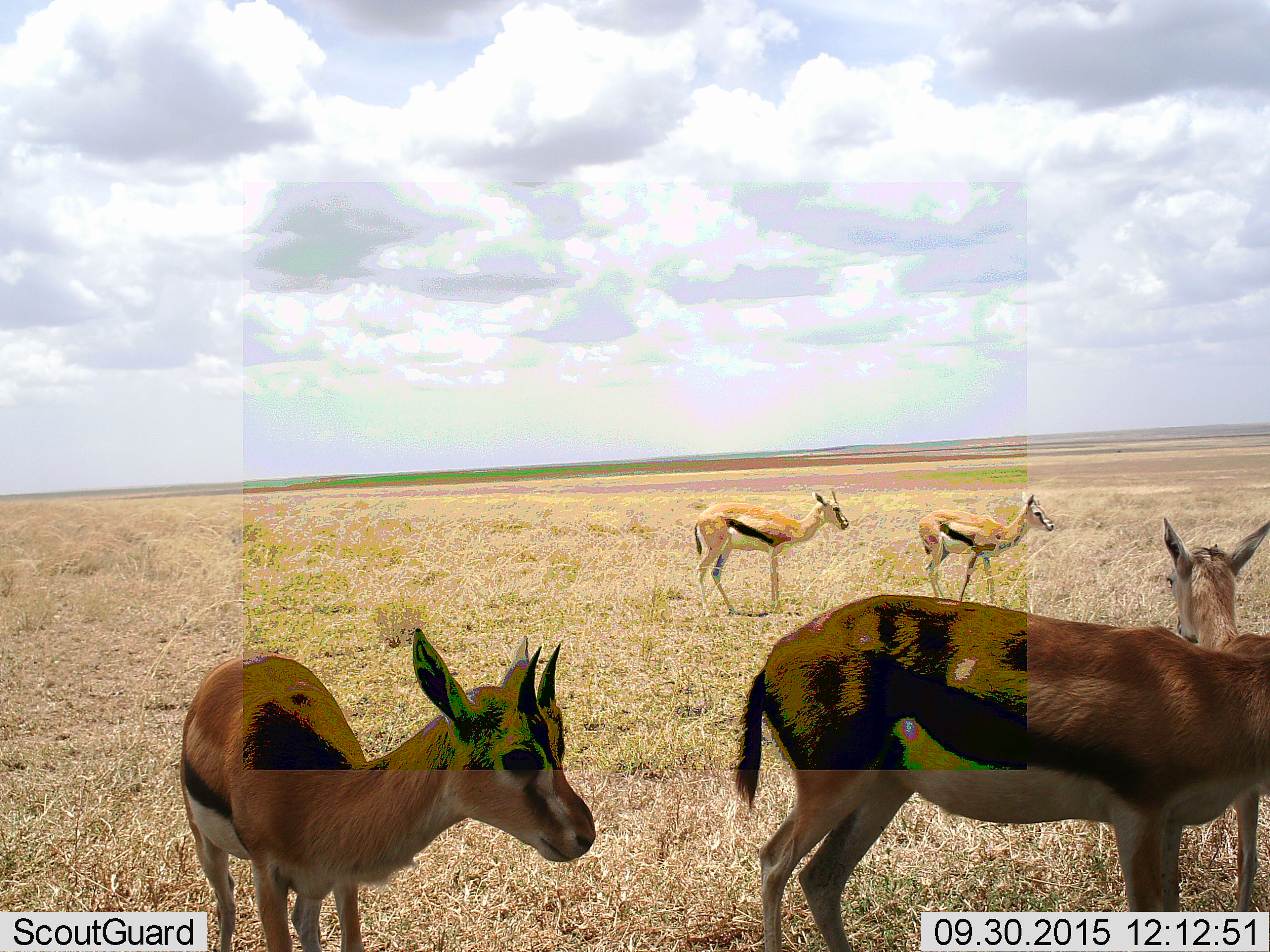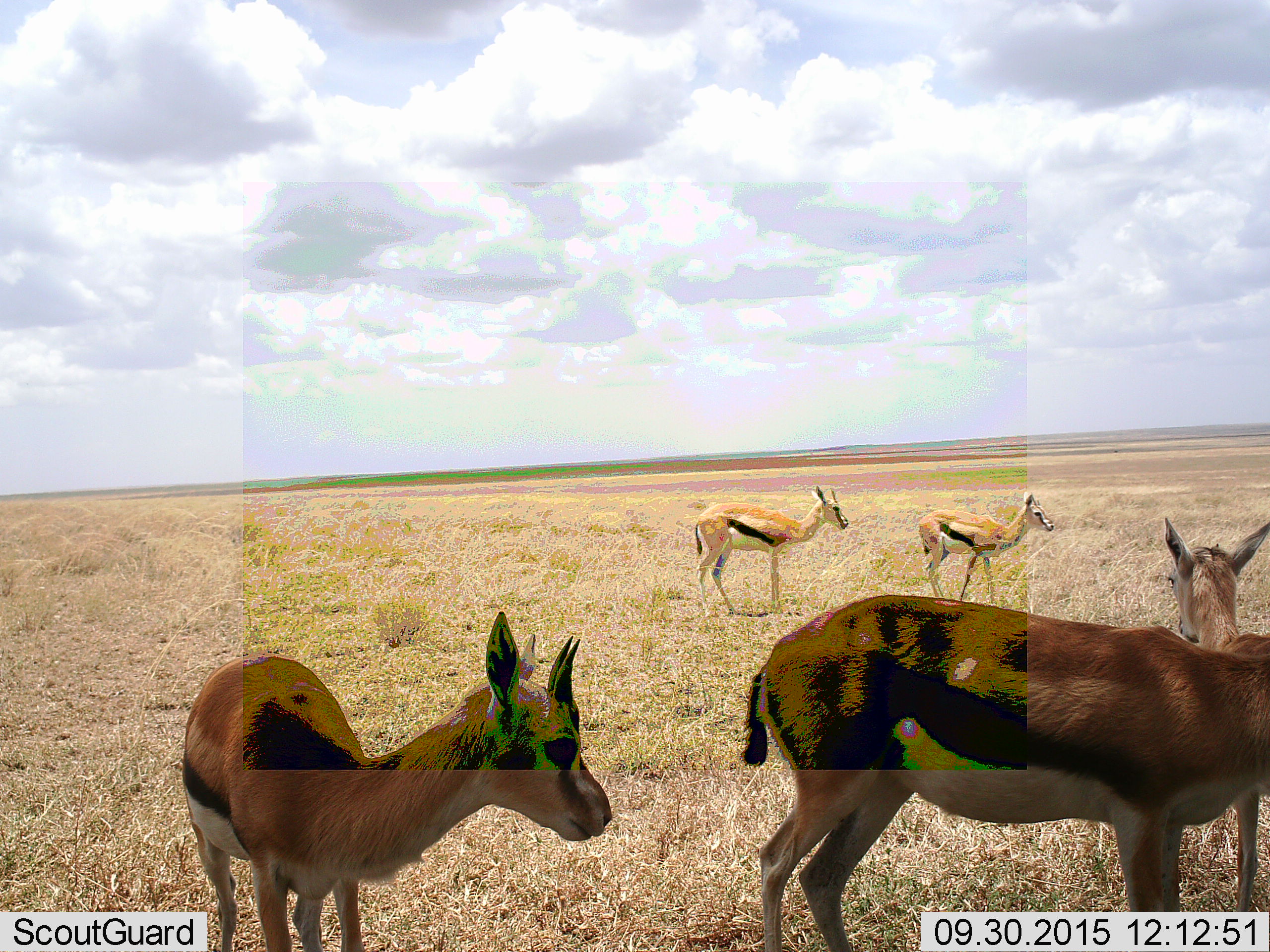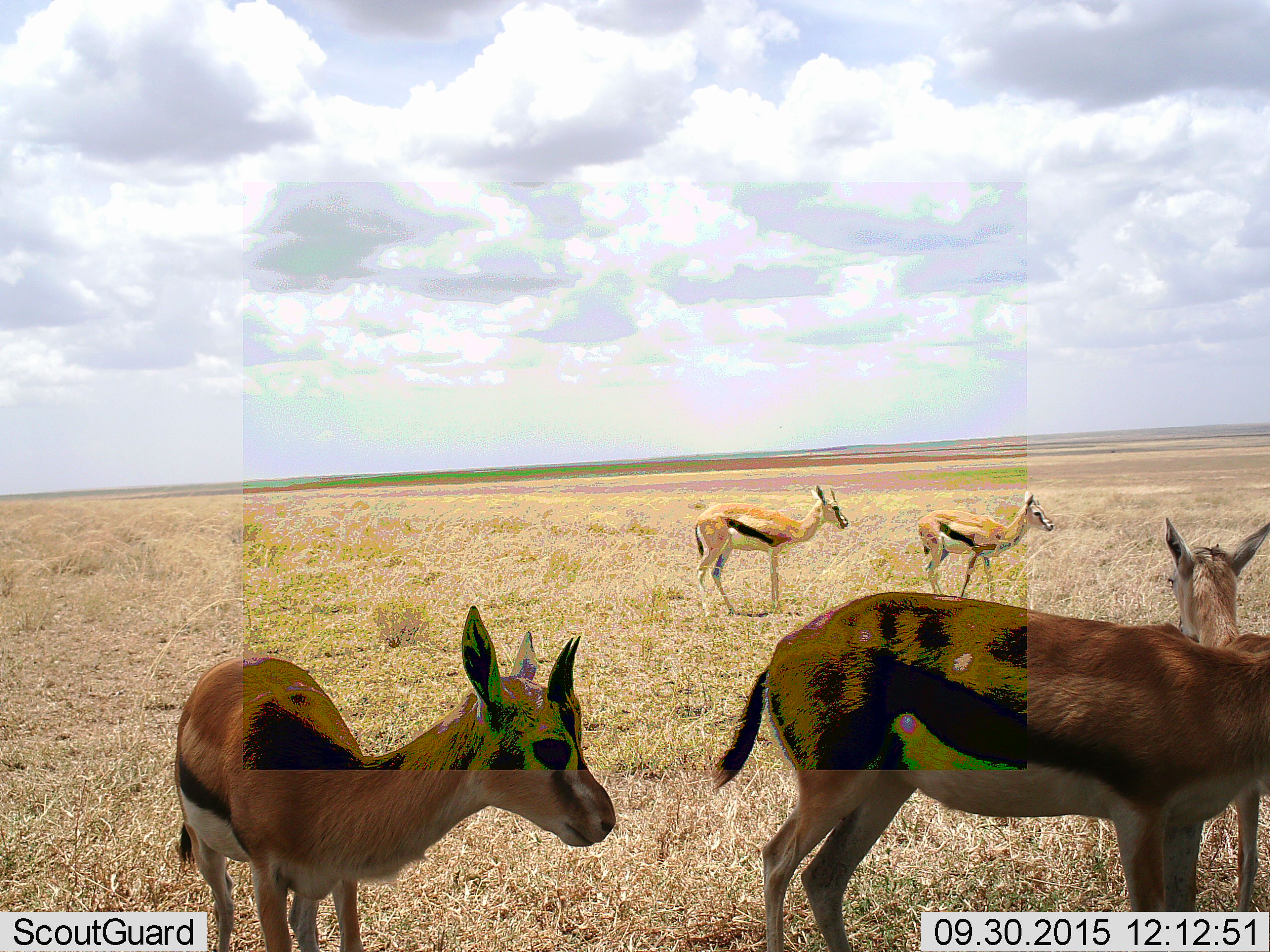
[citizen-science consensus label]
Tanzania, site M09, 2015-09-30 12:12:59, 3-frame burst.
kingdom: Animalia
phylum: Chordata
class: Mammalia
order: Artiodactyla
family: Bovidae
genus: Eudorcas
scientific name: Eudorcas thomsonii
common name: thomson's gazelle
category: gazellethomsons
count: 5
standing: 100%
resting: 0%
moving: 22%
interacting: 0%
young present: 44%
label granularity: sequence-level